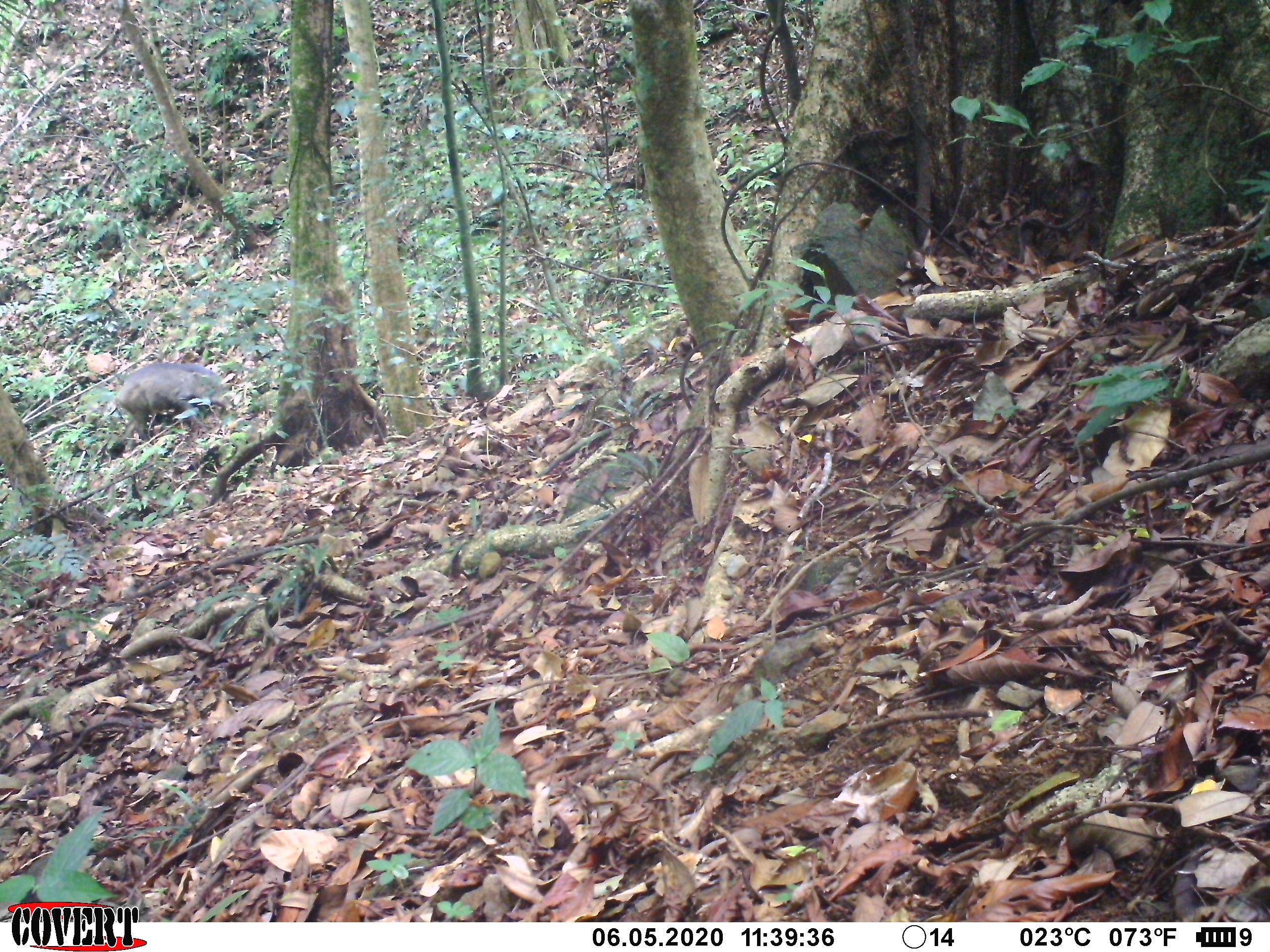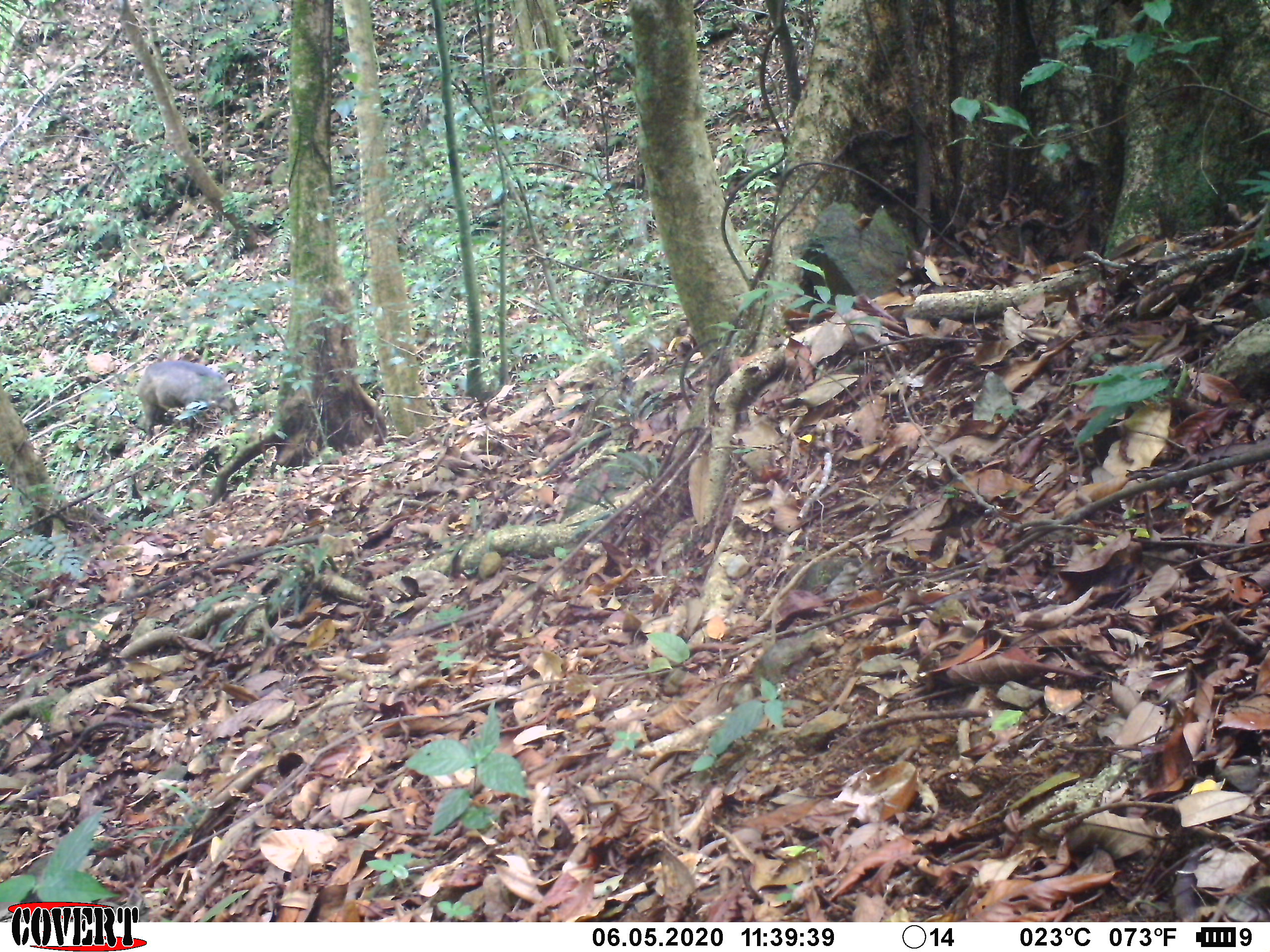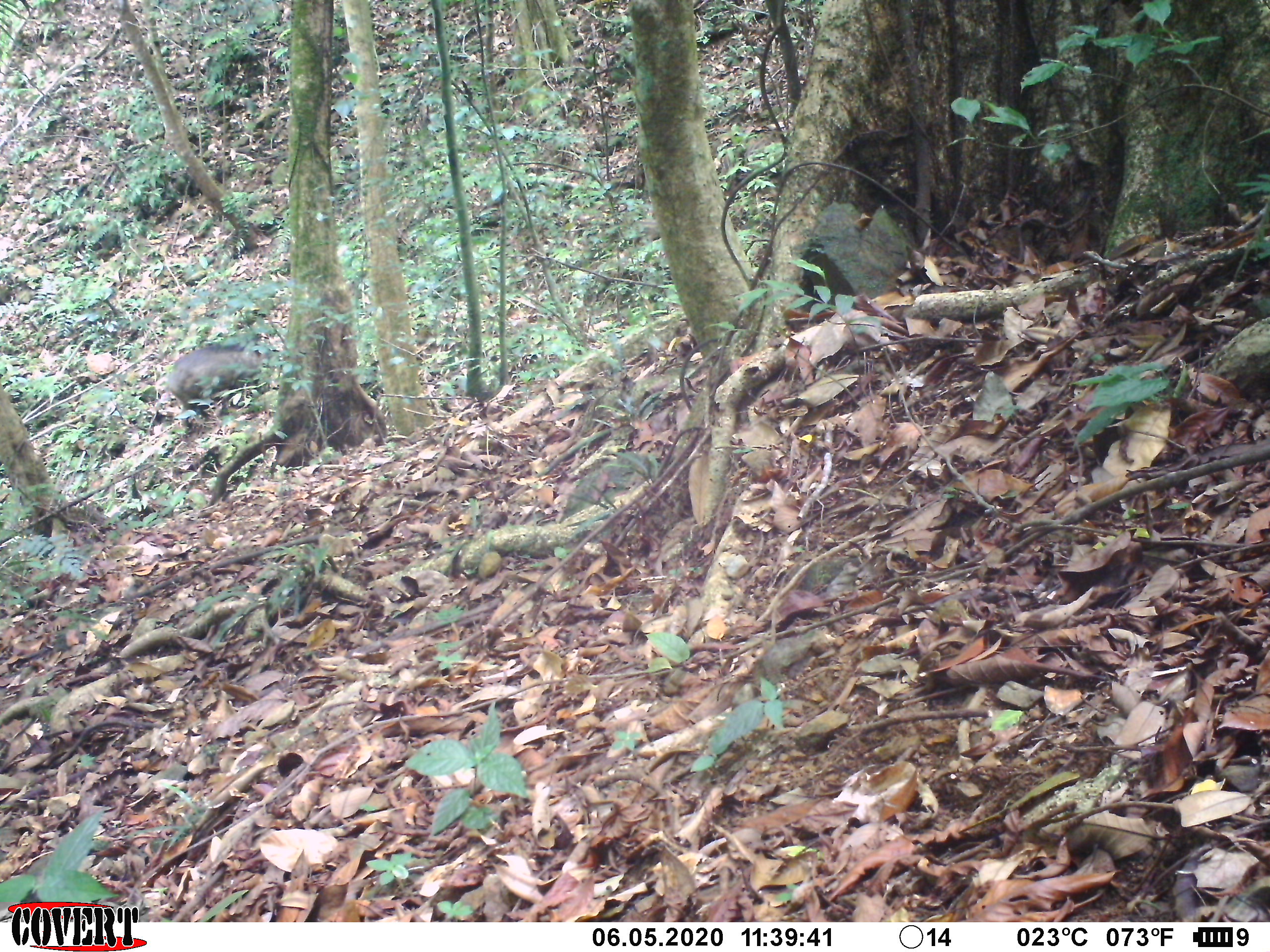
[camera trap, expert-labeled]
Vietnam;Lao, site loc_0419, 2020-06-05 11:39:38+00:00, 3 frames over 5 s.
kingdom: Animalia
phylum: Chordata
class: Mammalia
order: Artiodactyla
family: Suidae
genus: Sus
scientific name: Sus scrofa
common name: eurasian wild pig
Eurasian wild pig (Sus scrofa). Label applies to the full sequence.